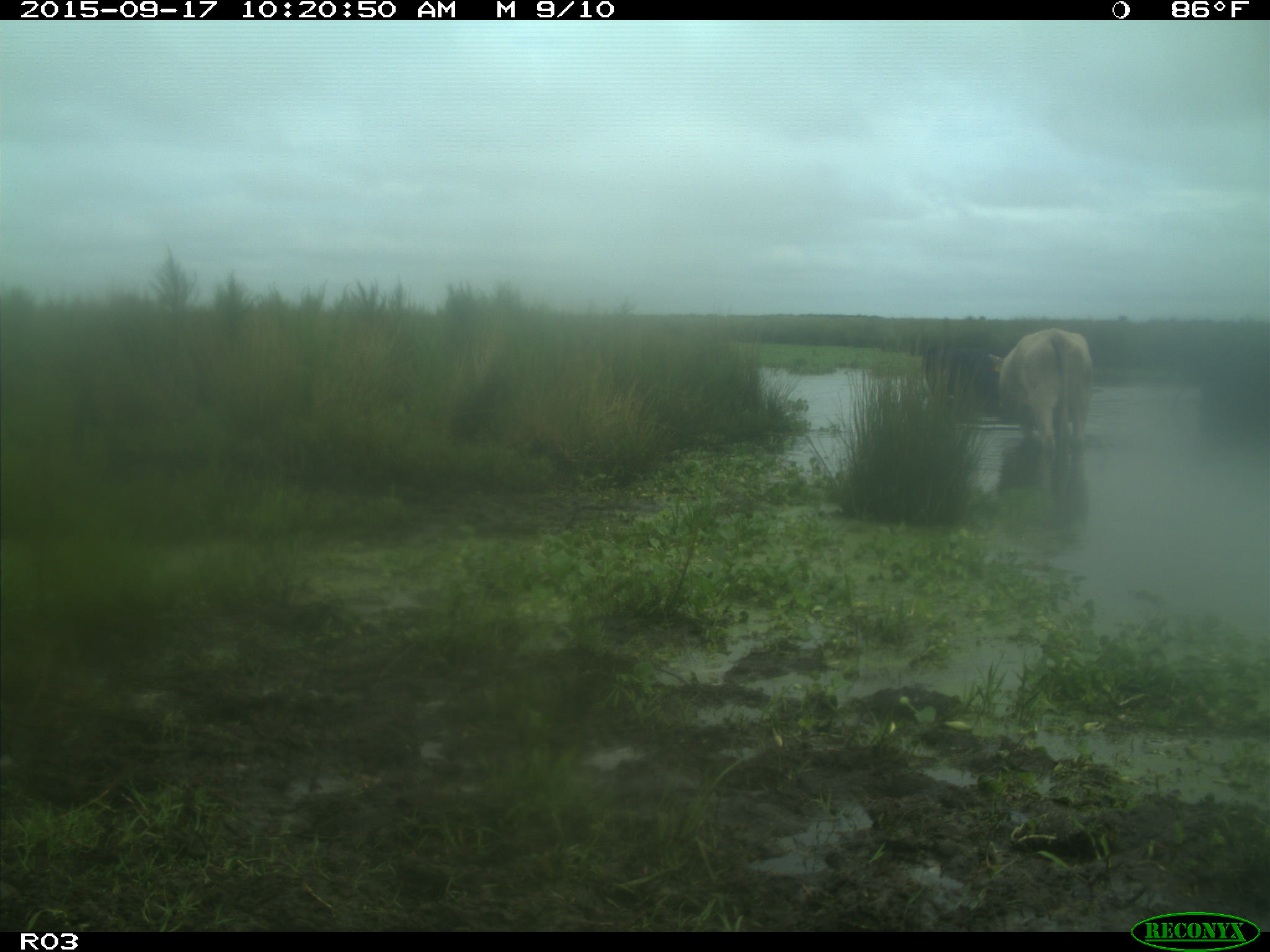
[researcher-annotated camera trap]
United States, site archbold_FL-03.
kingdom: Animalia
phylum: Chordata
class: Mammalia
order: Artiodactyla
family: Bovidae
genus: Bos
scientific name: Bos taurus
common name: domestic cow